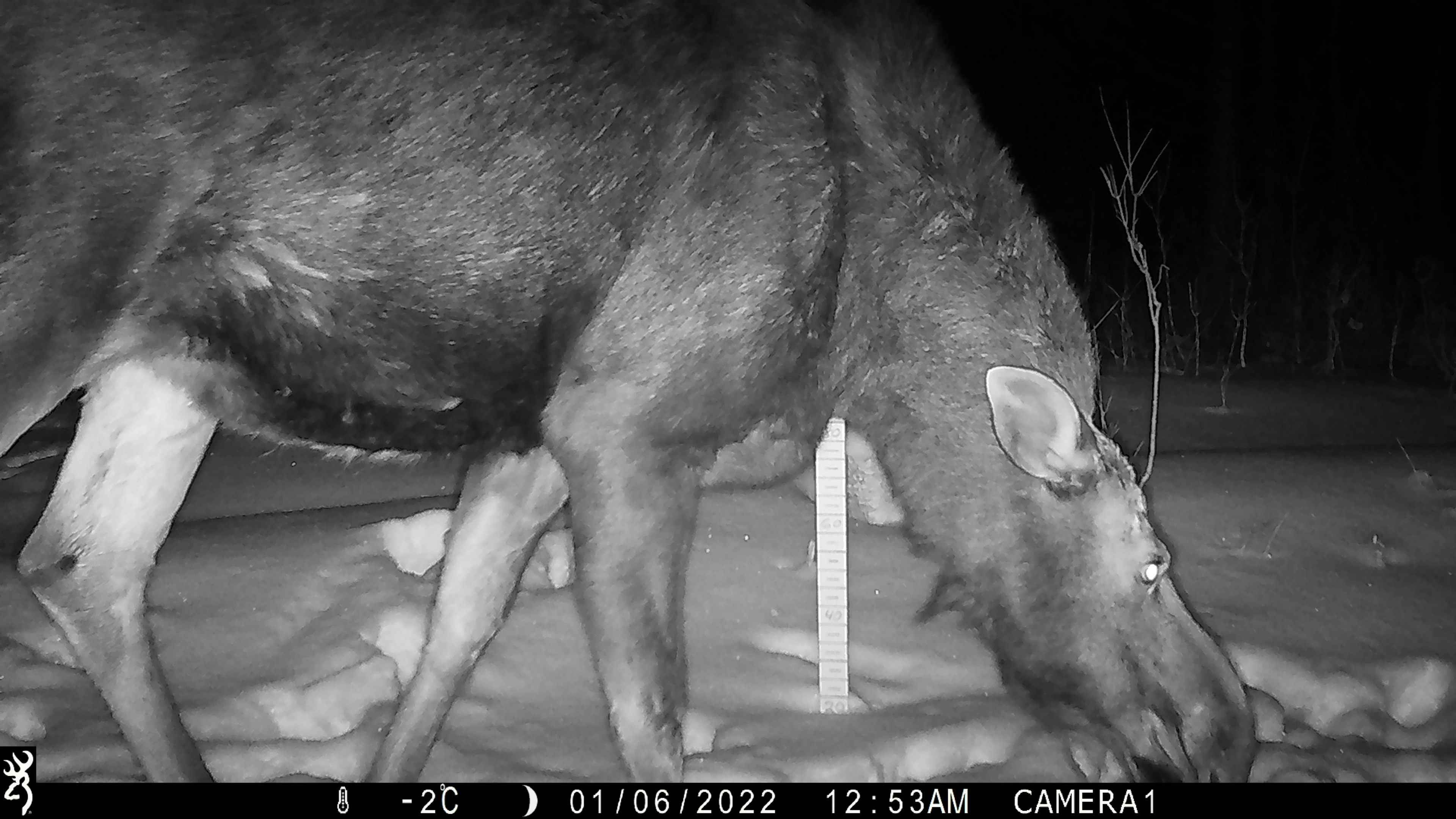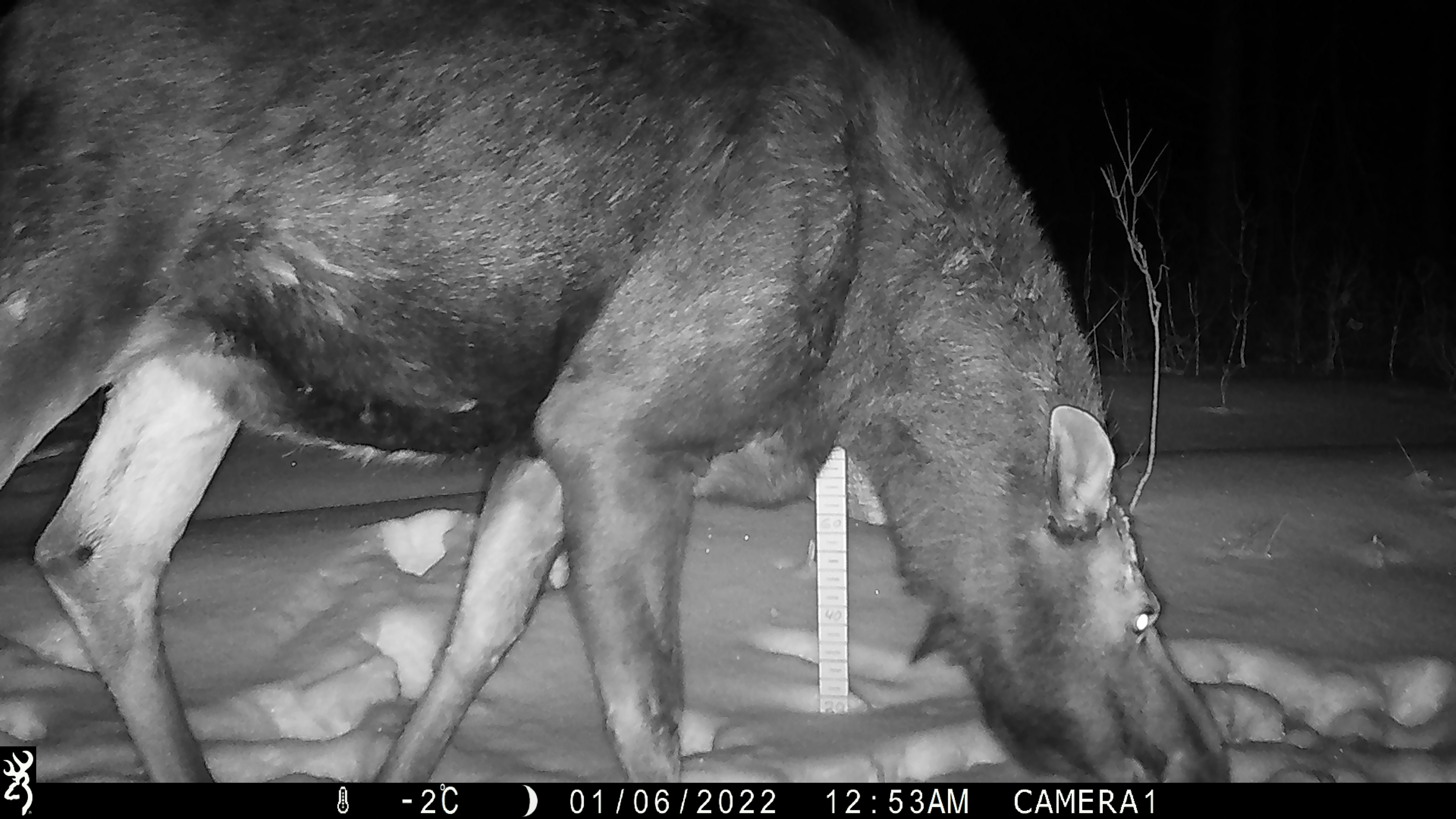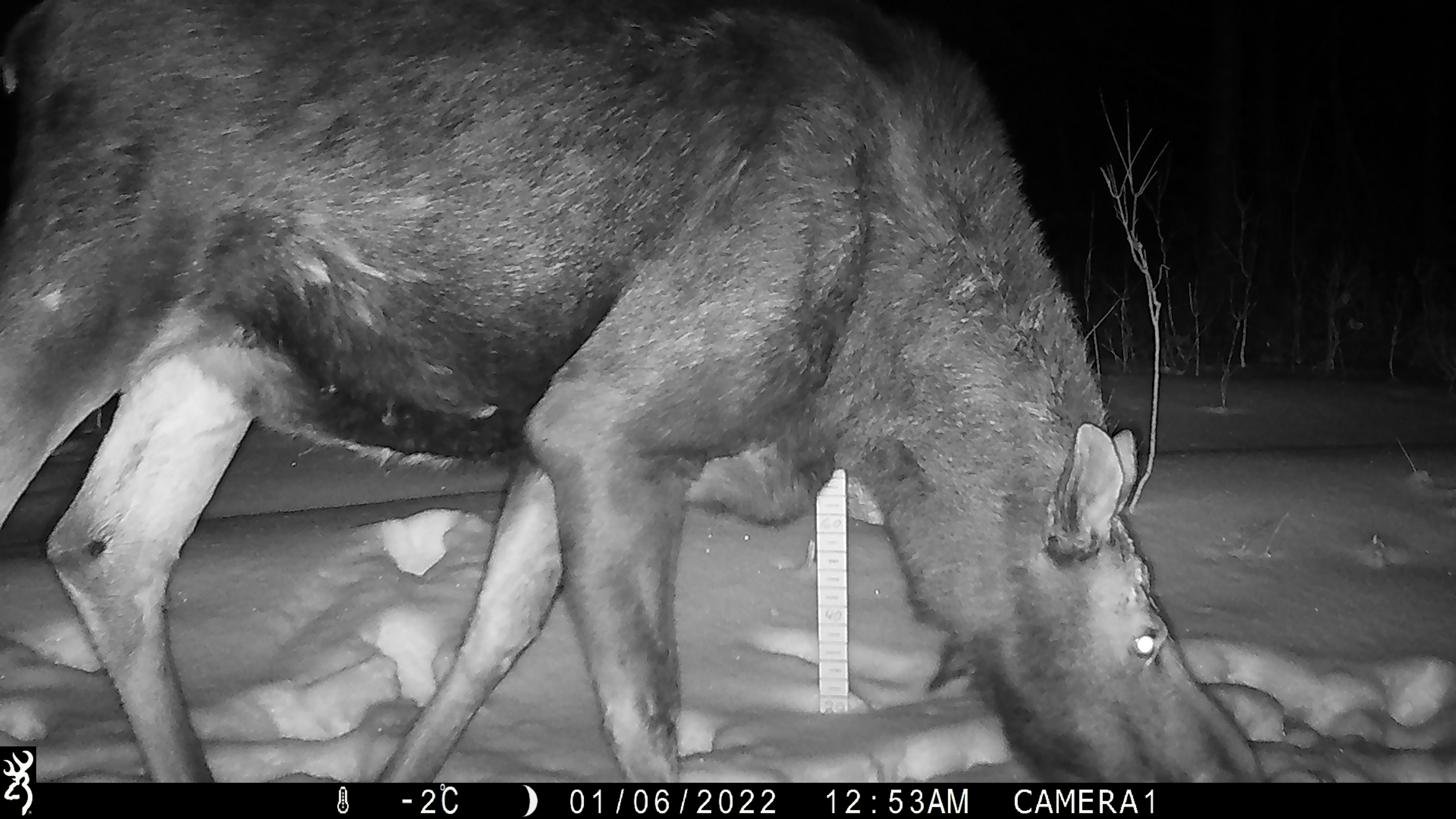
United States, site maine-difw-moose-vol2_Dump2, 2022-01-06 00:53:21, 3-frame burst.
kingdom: Animalia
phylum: Chordata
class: Mammalia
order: Artiodactyla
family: Cervidae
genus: Alces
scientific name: Alces alces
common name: moose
Moose (Alces alces).